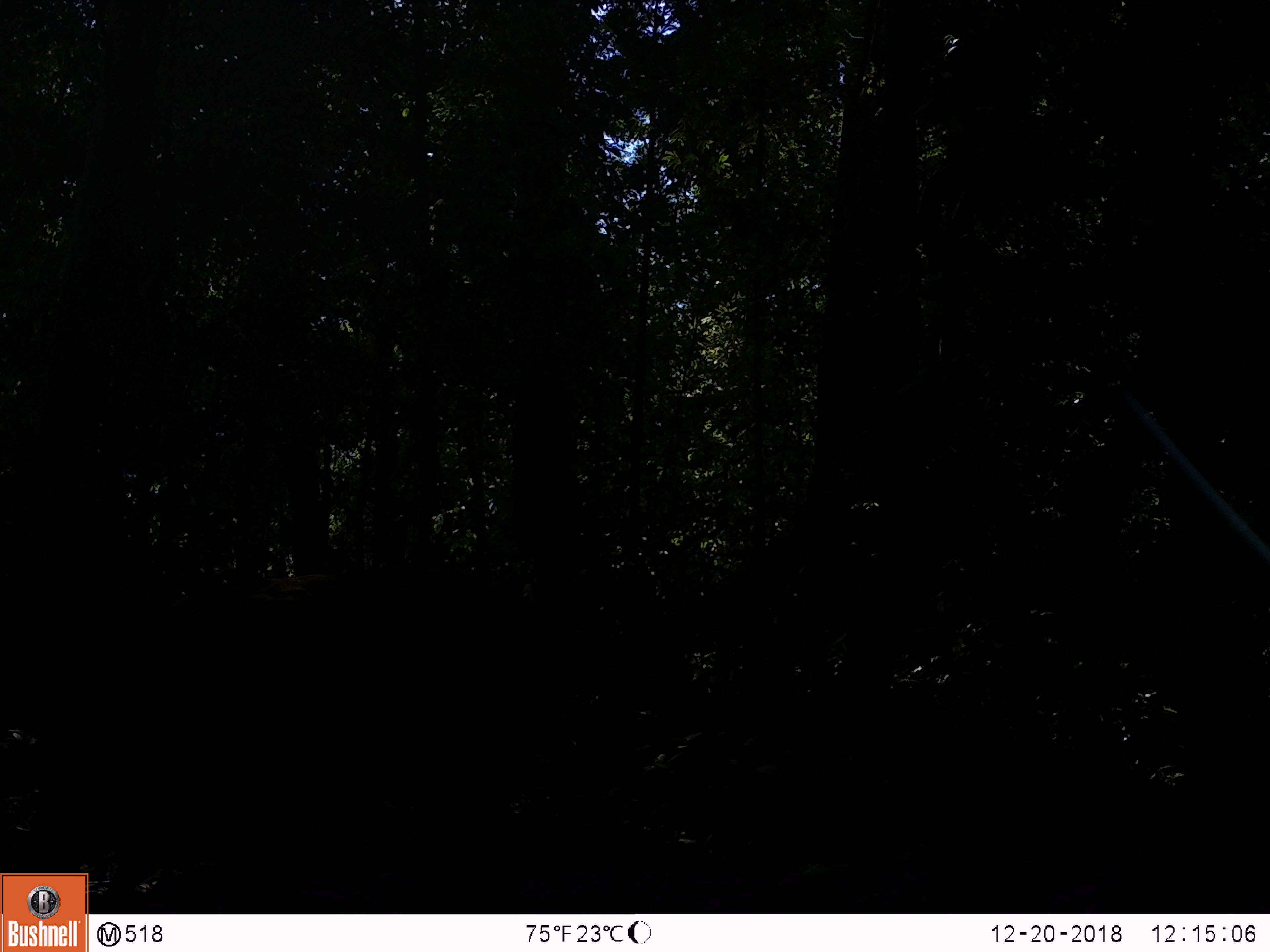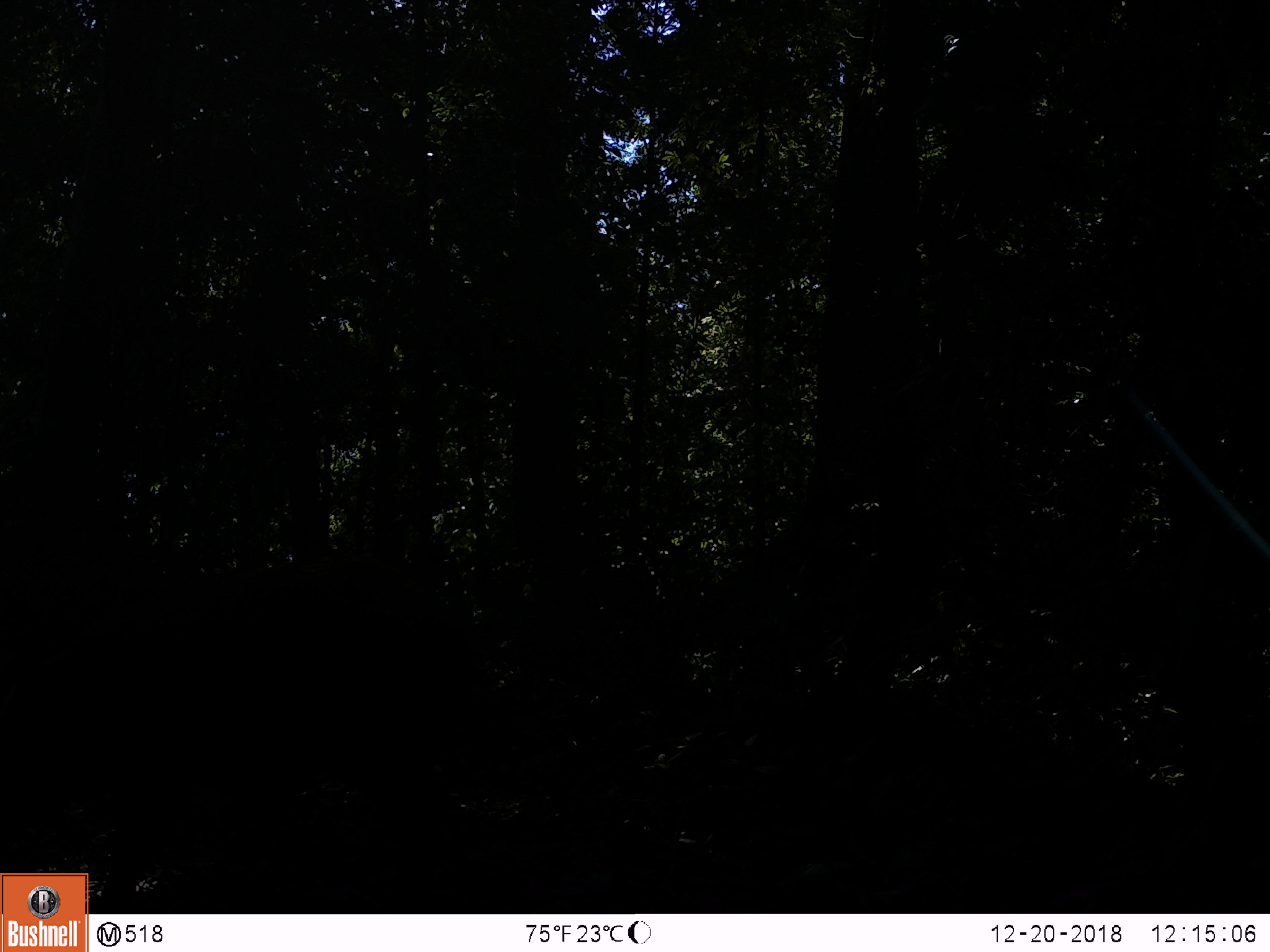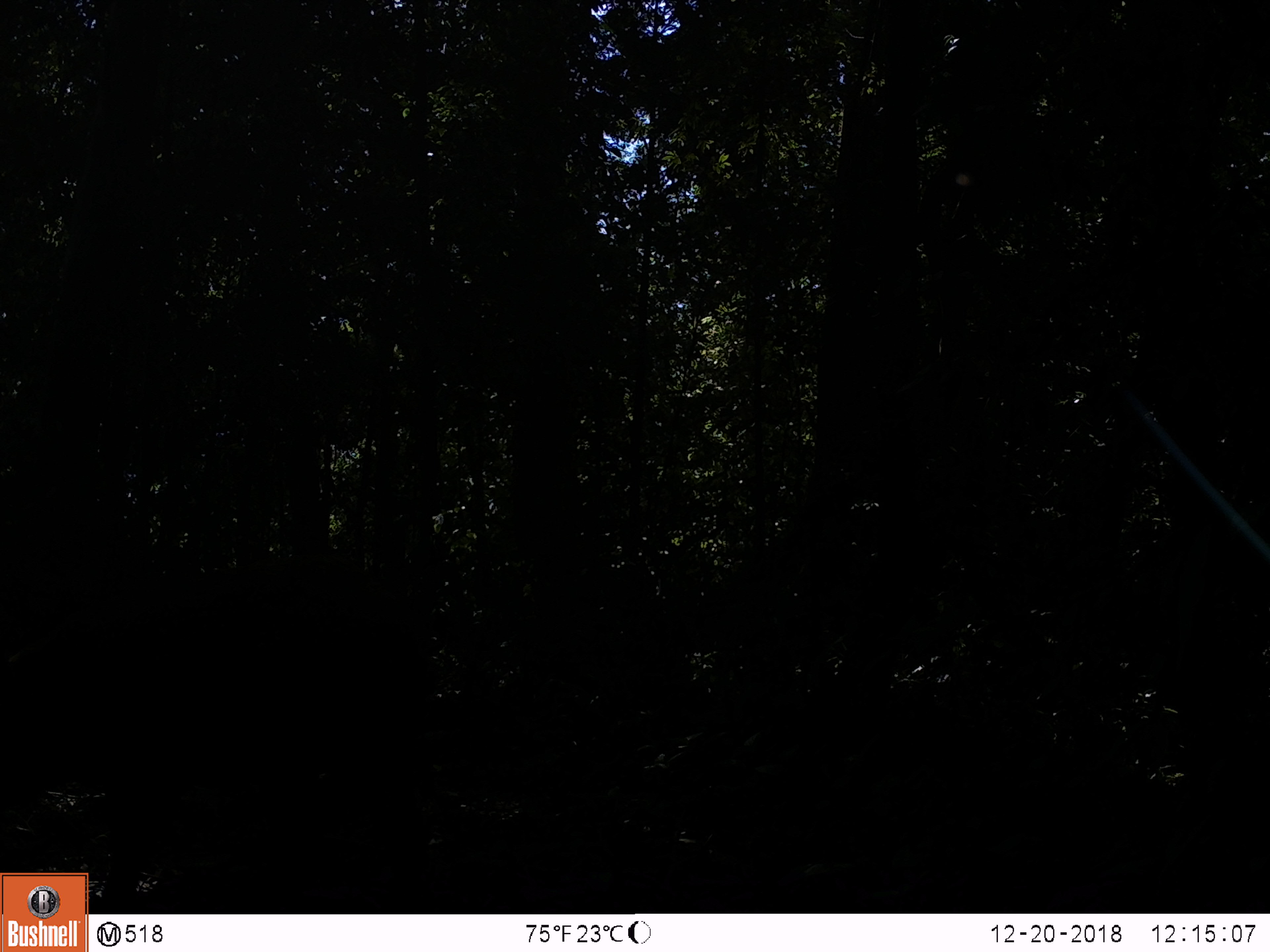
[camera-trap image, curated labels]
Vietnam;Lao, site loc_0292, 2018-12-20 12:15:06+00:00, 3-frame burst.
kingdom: Animalia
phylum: Chordata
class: Mammalia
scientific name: Mammalia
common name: mammal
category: unidentified mammal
Unidentified mammal (mammal) (Mammalia). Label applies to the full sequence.